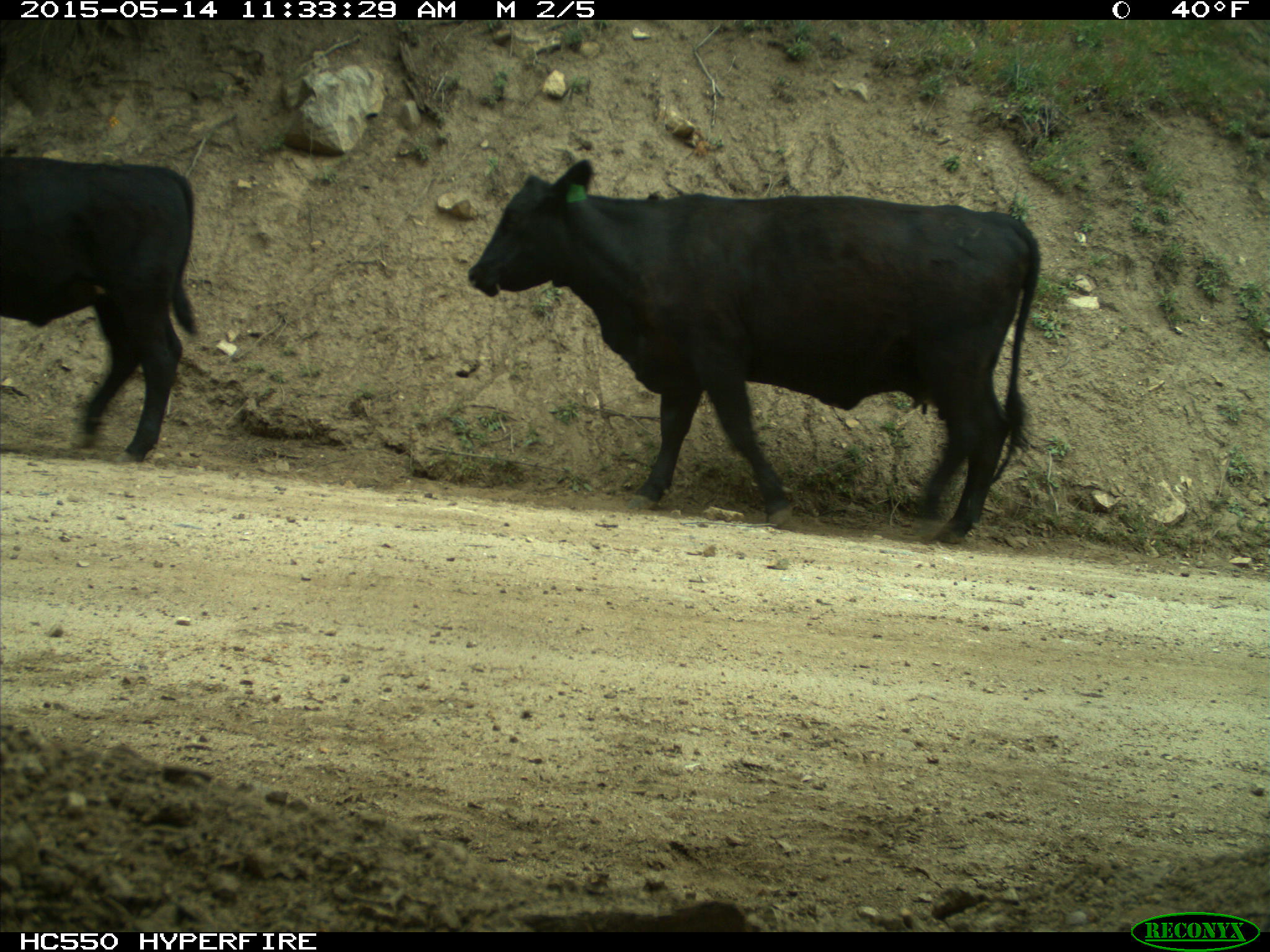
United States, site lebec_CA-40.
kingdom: Animalia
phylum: Chordata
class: Mammalia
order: Artiodactyla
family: Bovidae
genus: Bos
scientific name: Bos taurus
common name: domestic cow